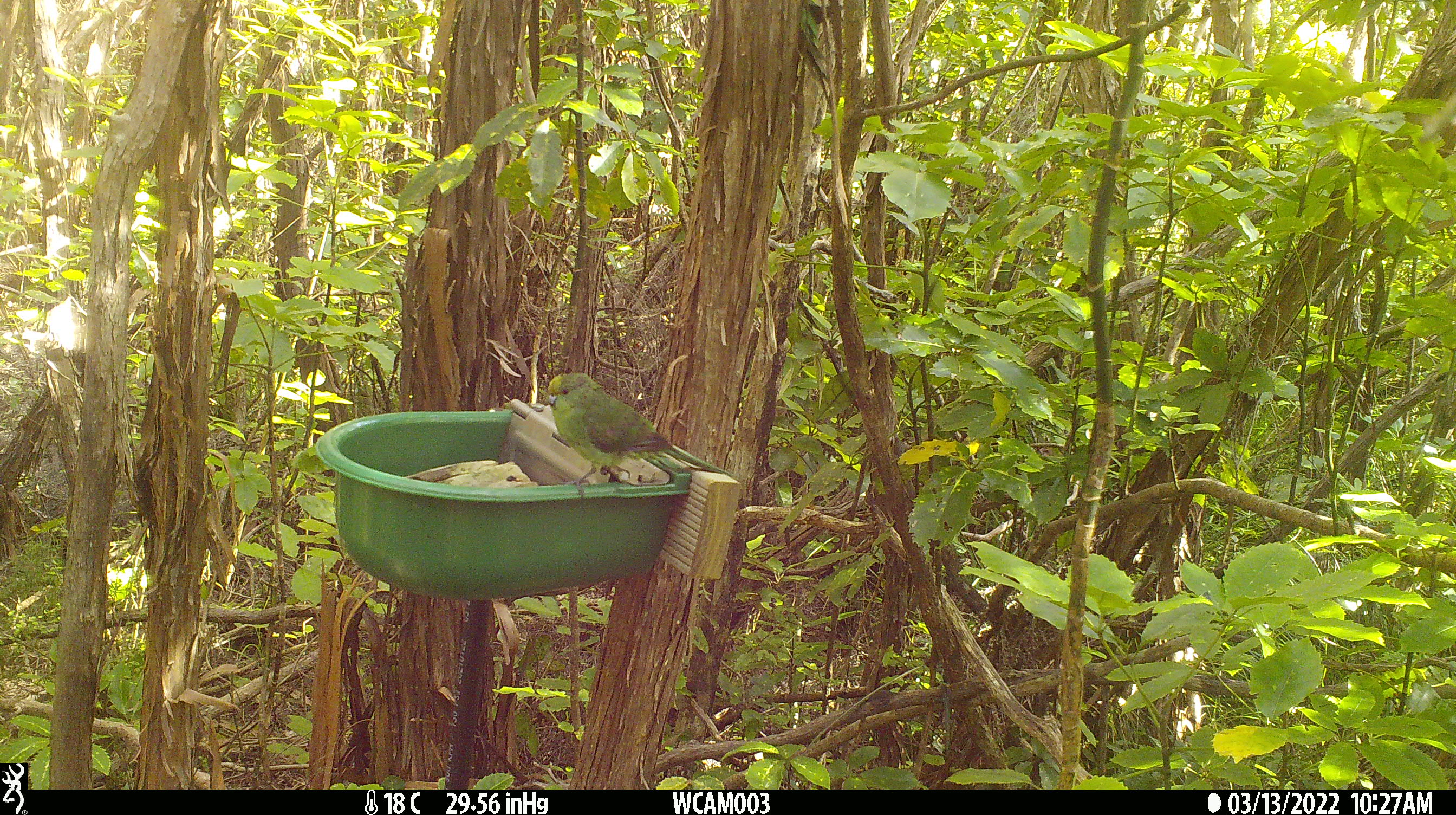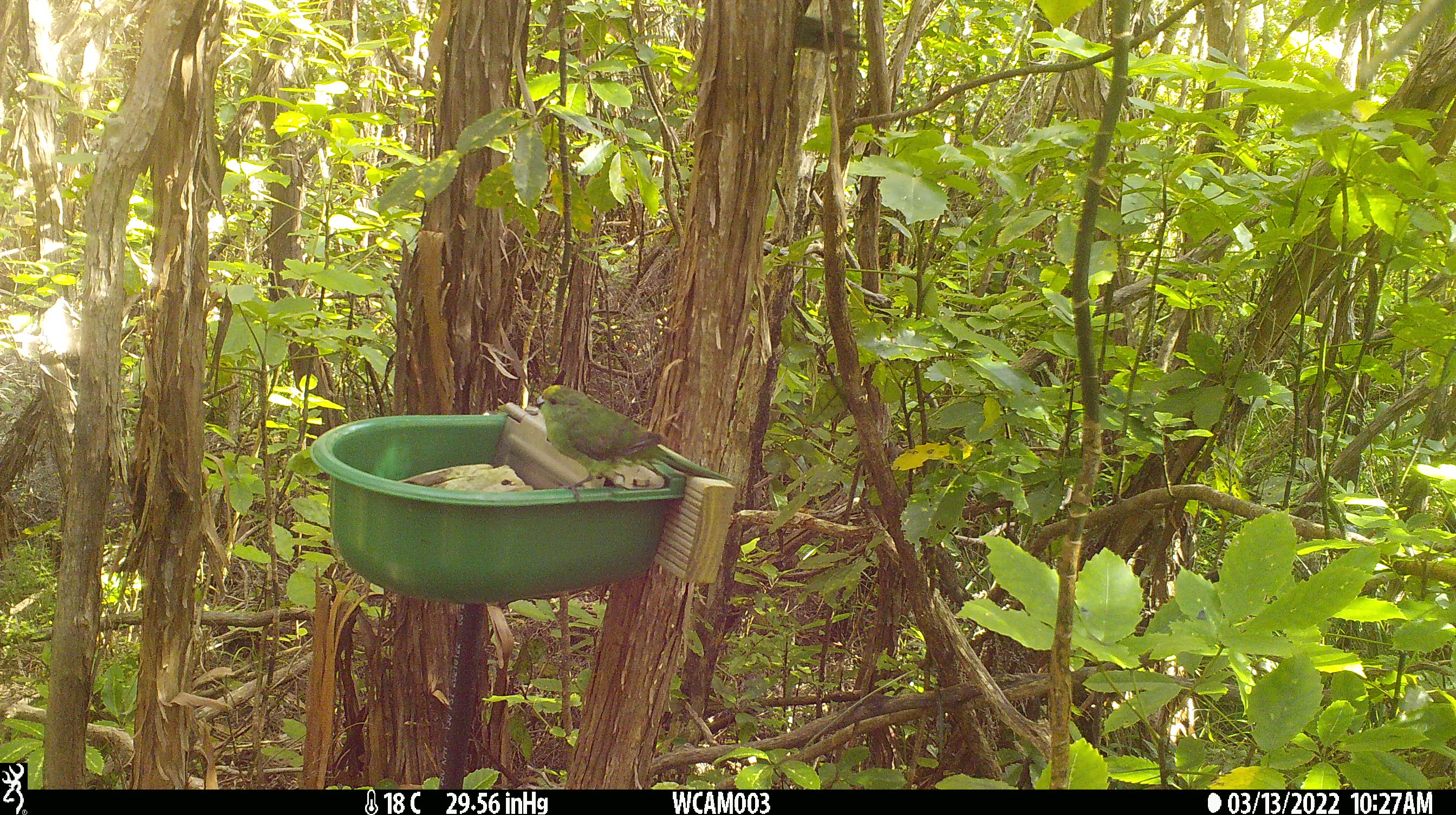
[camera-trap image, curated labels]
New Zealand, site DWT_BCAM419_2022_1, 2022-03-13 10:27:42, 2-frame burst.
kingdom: Animalia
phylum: Chordata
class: Aves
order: Psittaciformes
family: Psittaculidae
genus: Cyanoramphus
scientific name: Cyanoramphus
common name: parakeet